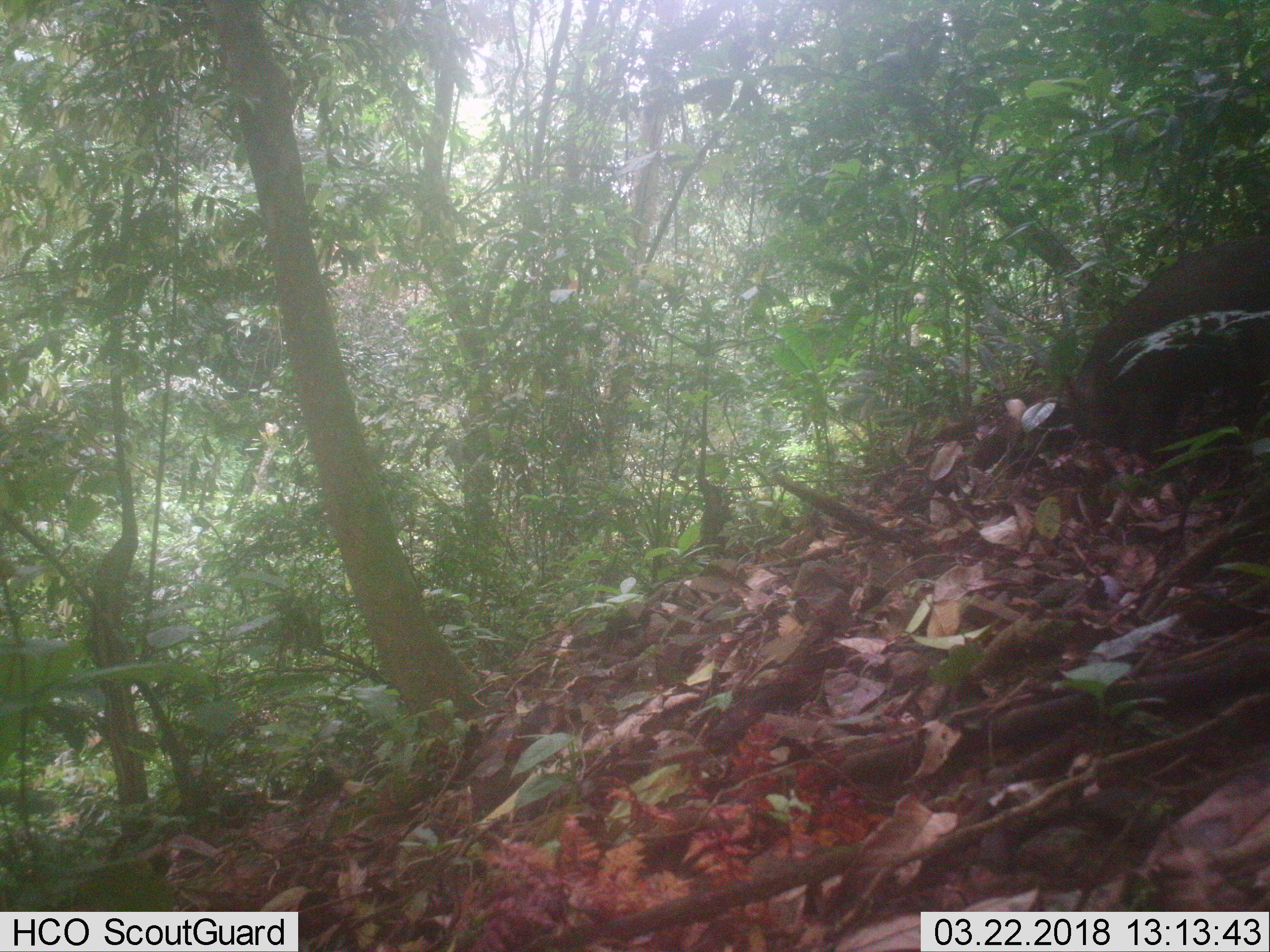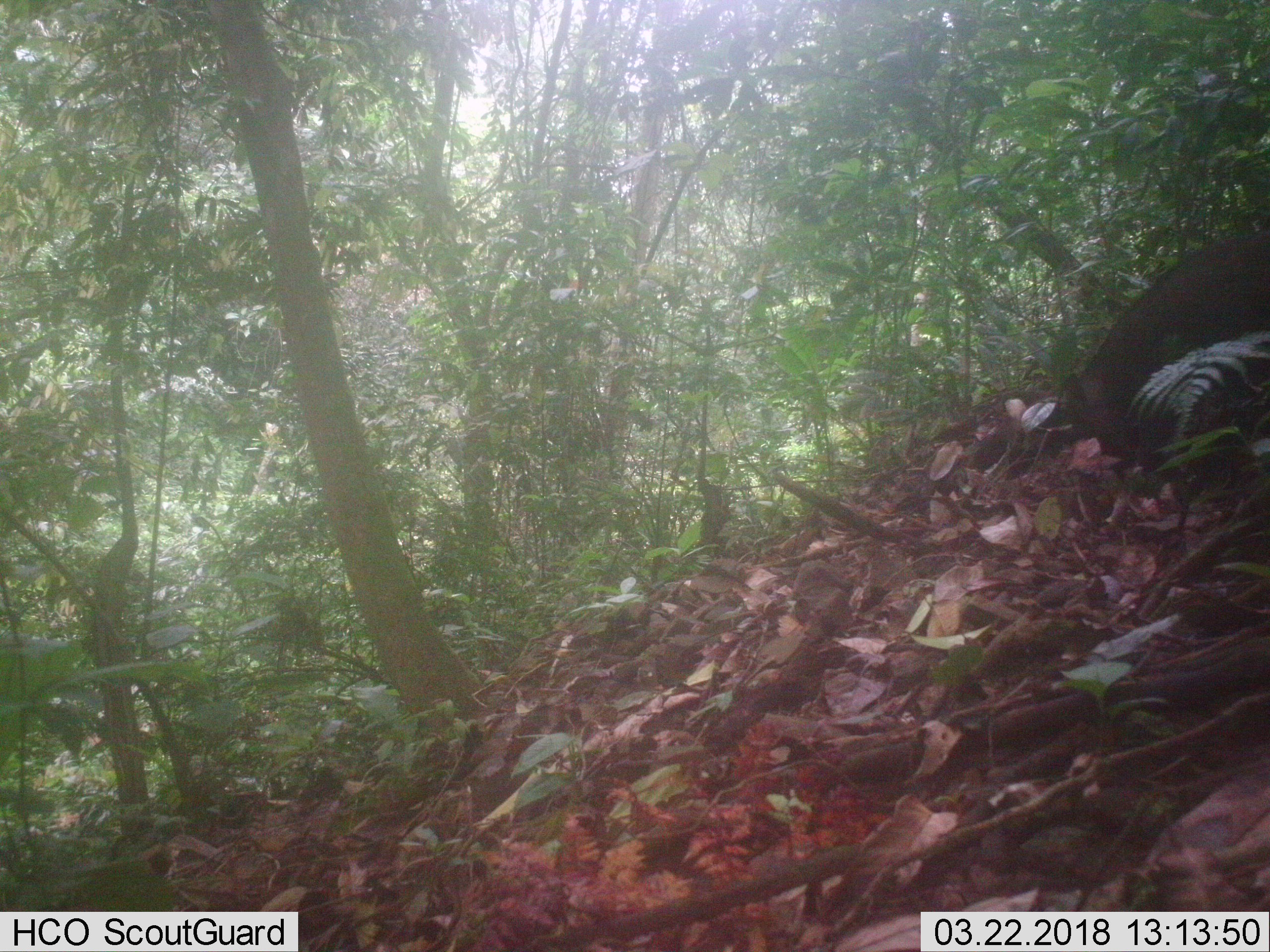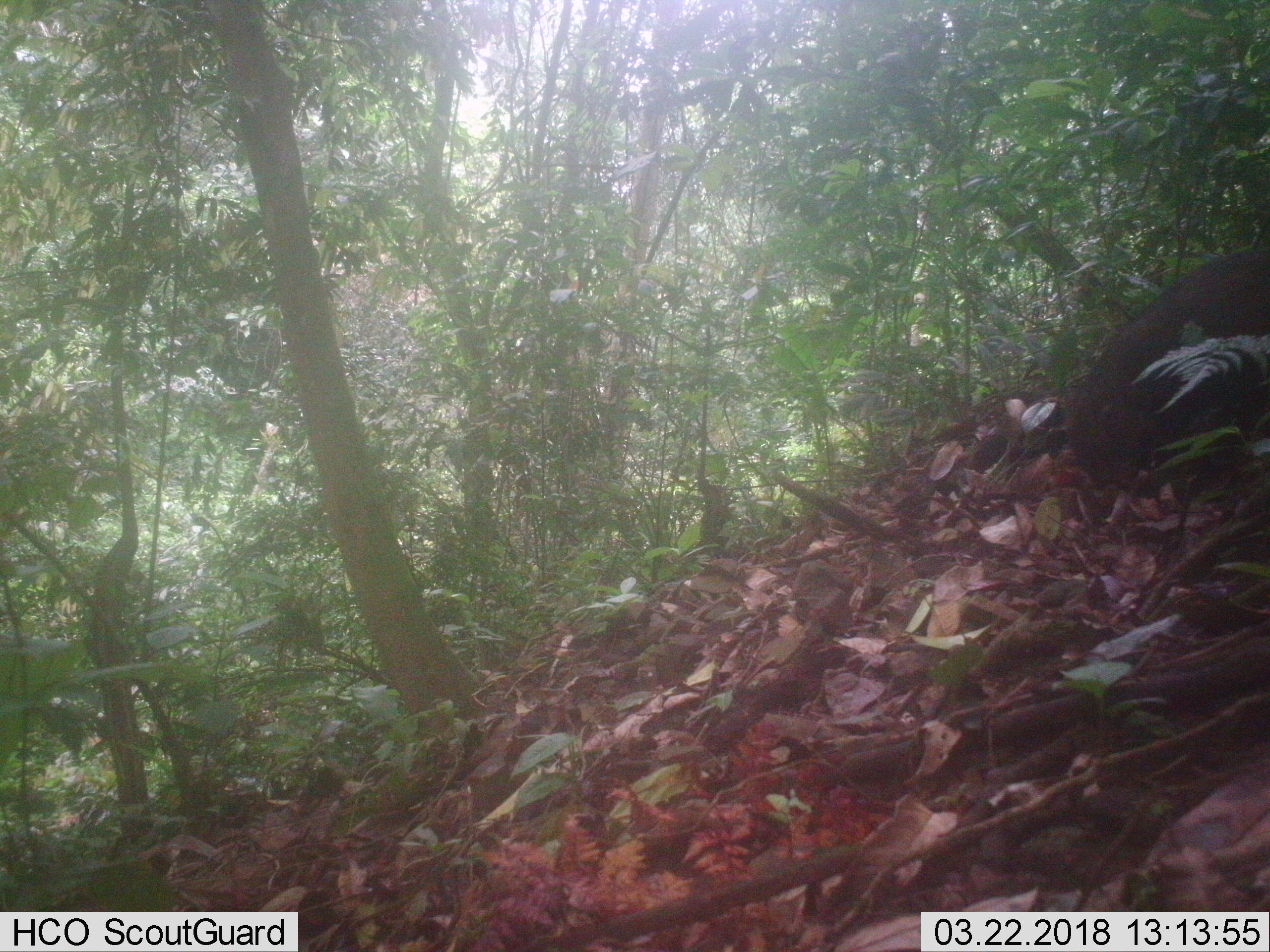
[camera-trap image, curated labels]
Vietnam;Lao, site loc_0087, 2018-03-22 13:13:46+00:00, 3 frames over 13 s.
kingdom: Animalia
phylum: Chordata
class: Mammalia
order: Artiodactyla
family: Suidae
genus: Sus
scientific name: Sus scrofa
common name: eurasian wild pig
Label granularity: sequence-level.